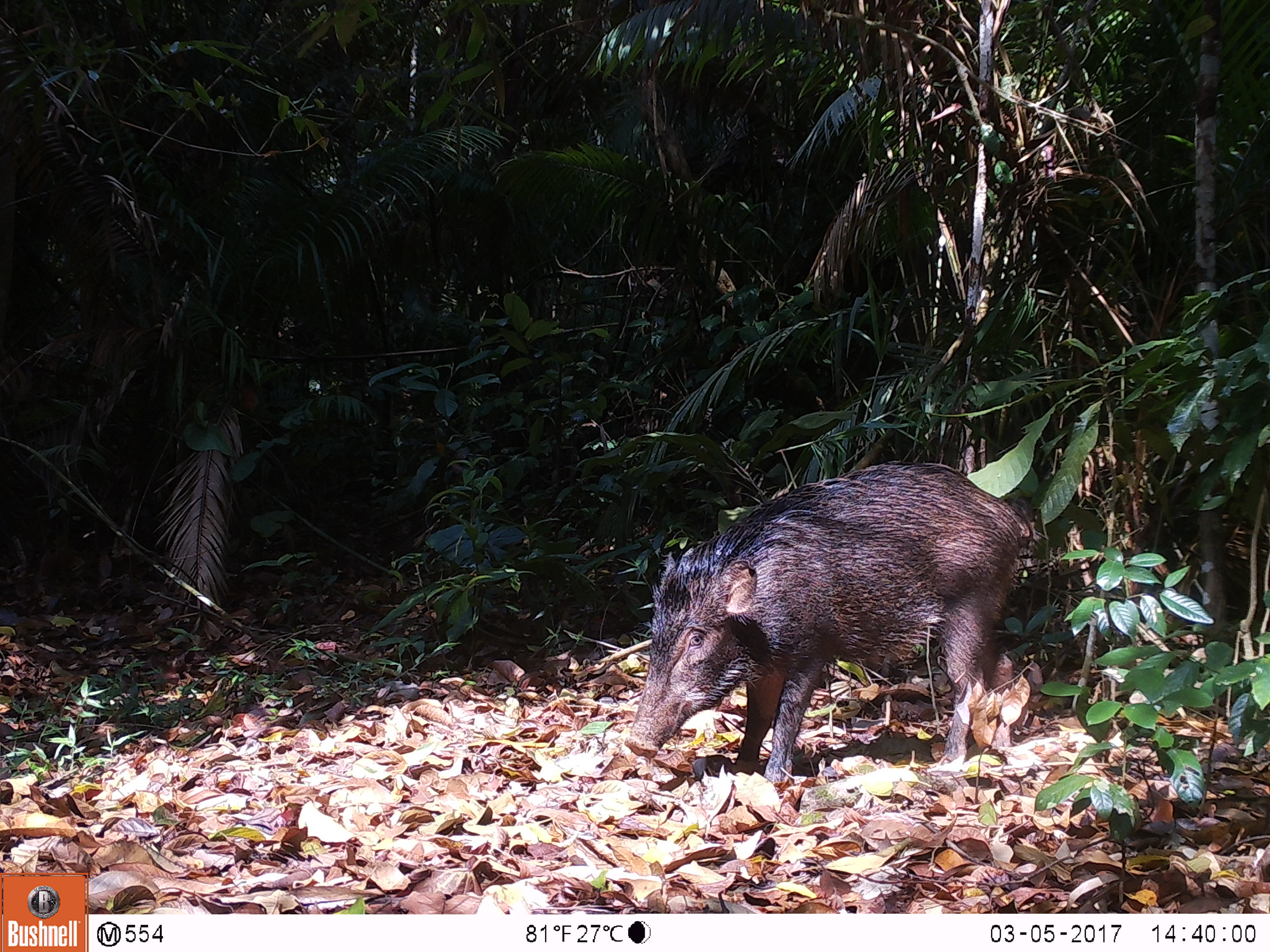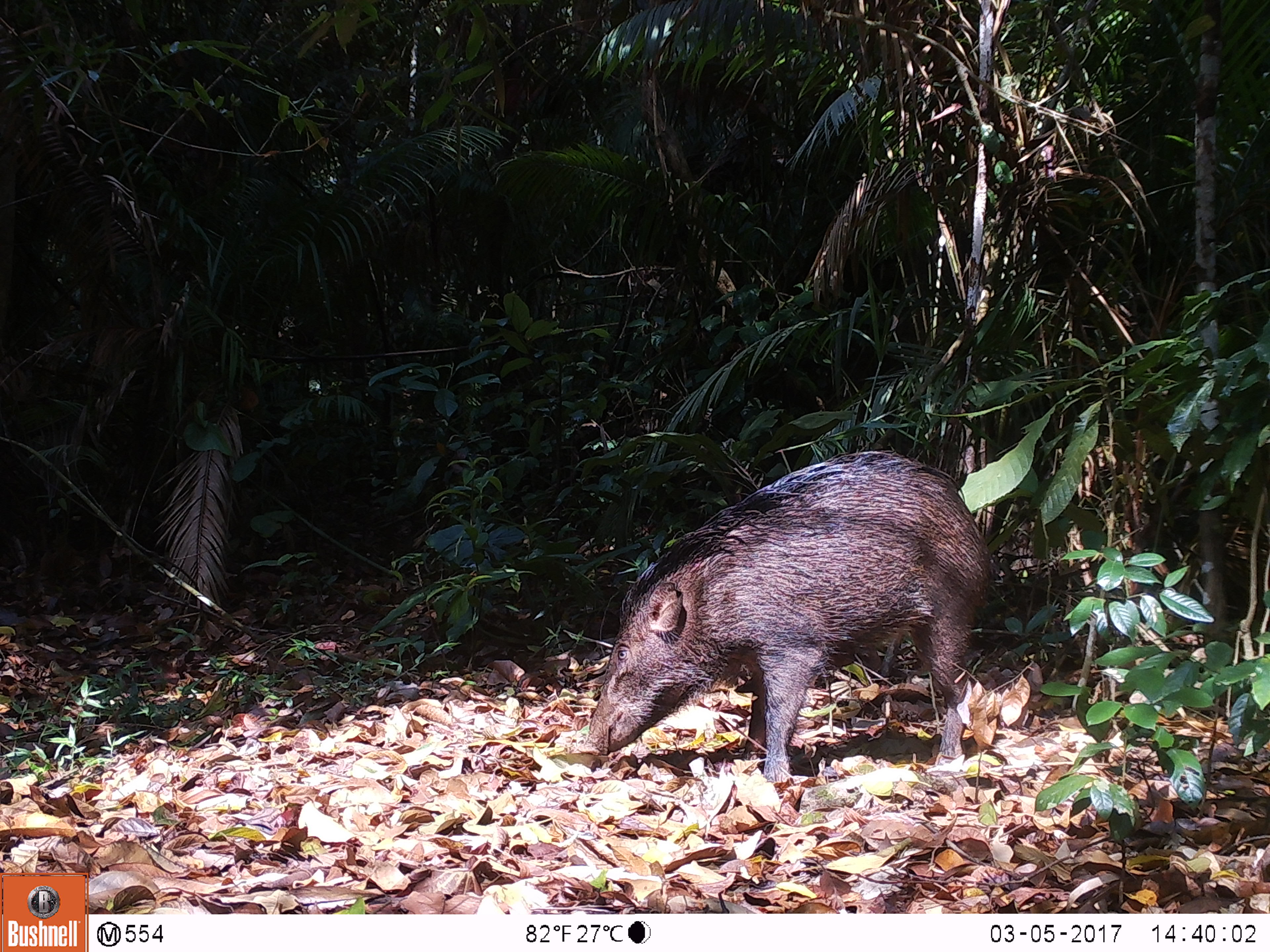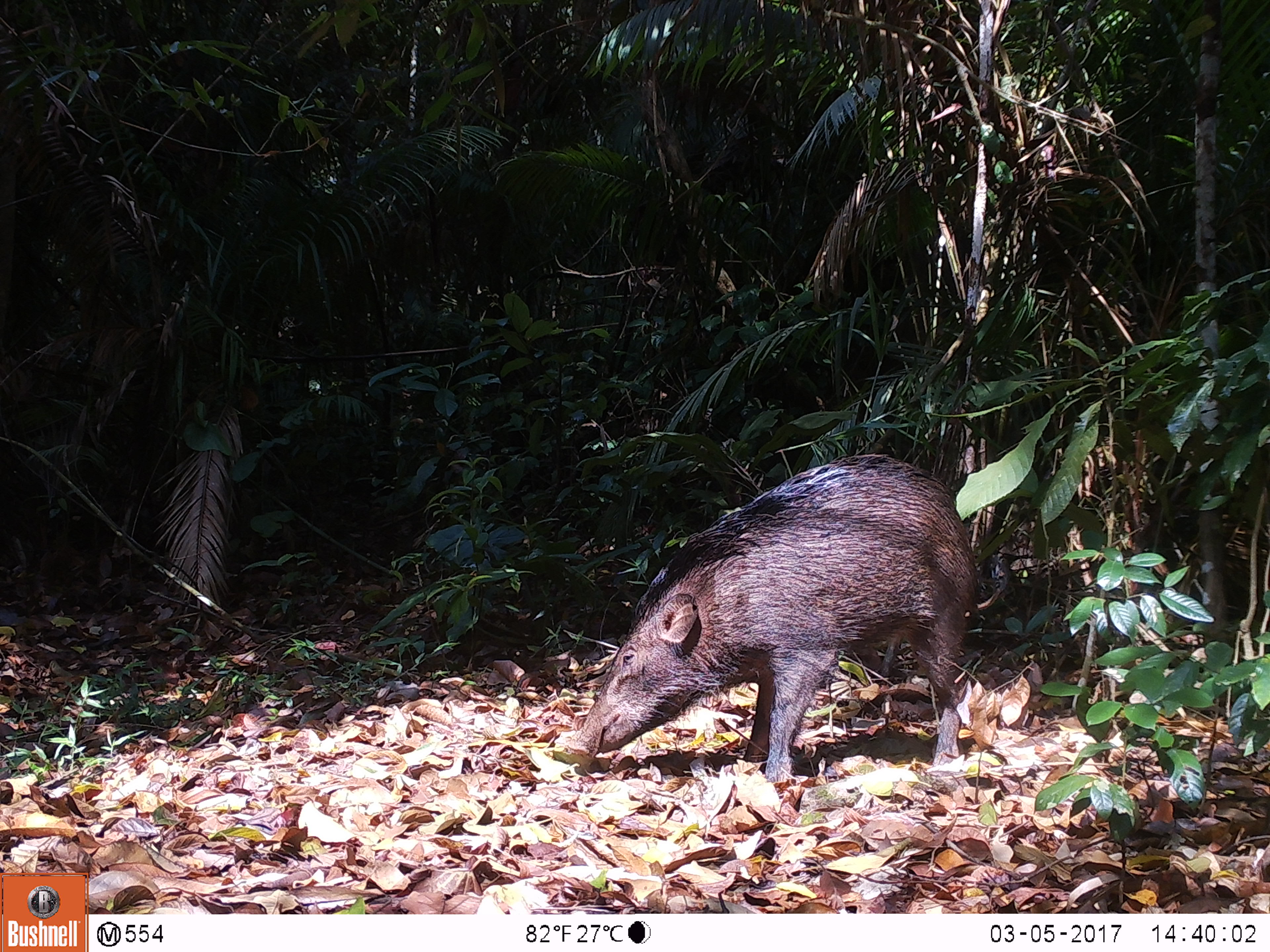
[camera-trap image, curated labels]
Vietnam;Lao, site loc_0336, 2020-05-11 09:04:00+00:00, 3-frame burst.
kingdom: Animalia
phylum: Chordata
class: Mammalia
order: Artiodactyla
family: Suidae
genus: Sus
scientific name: Sus scrofa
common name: eurasian wild pig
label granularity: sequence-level